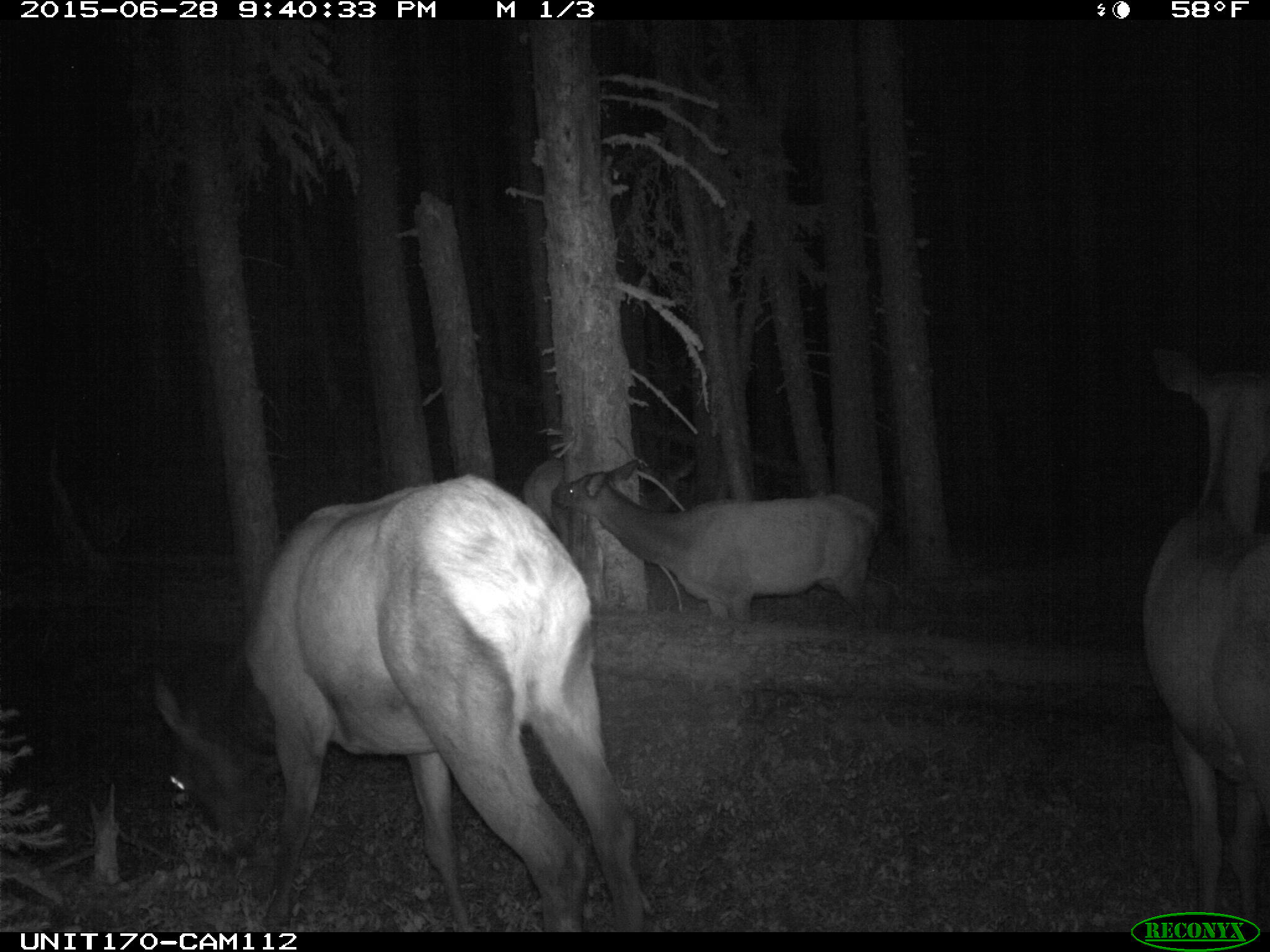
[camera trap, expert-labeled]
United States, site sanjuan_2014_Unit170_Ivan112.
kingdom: Animalia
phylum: Chordata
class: Mammalia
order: Artiodactyla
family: Cervidae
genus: Cervus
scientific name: Cervus elaphus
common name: red deer